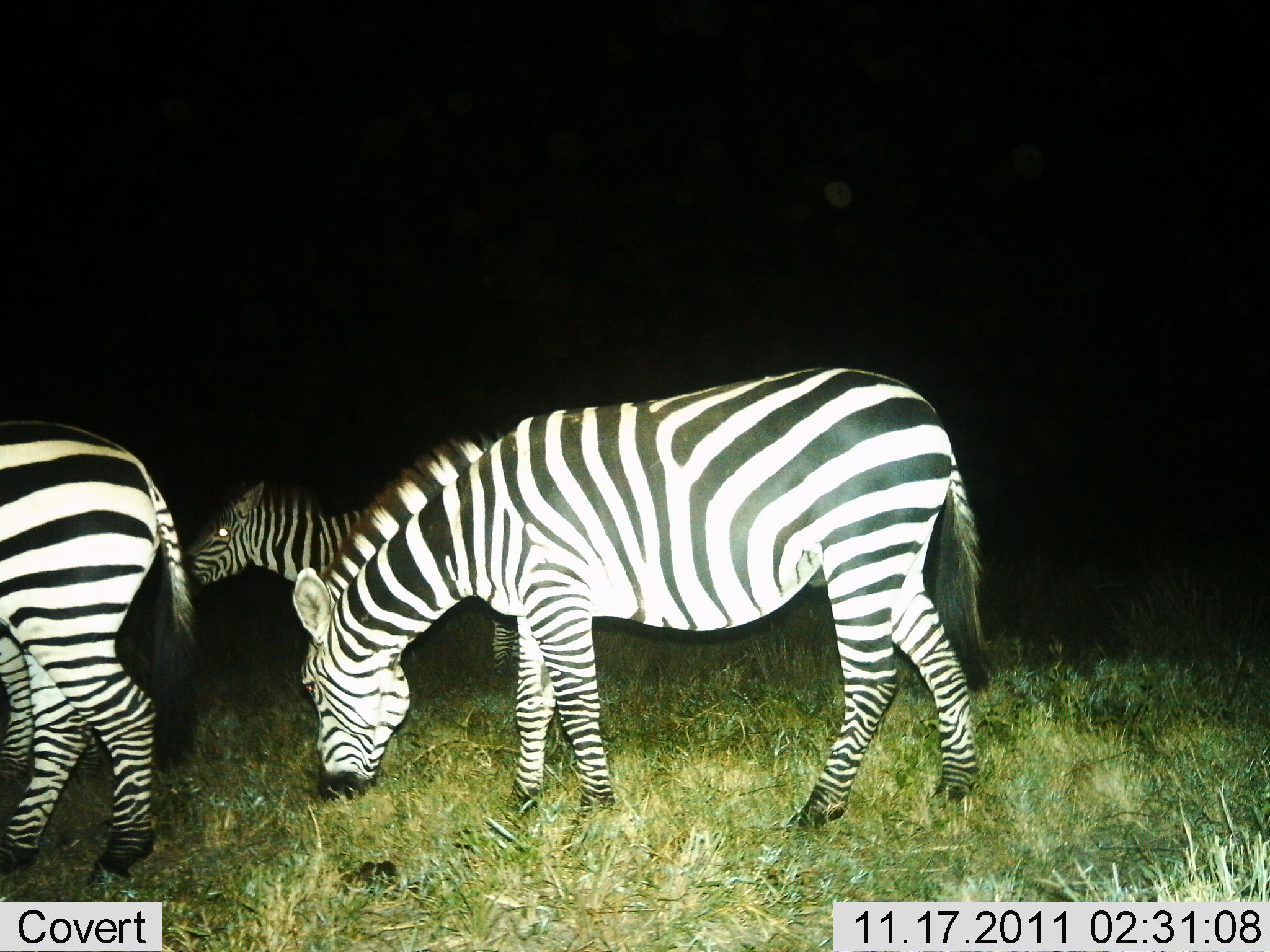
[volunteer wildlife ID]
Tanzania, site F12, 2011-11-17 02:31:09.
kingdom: Animalia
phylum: Chordata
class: Mammalia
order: Perissodactyla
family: Equidae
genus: Equus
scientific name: Equus quagga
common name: plains zebra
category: zebra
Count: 4.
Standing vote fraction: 42%.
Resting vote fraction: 0%.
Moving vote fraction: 25%.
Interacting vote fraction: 0%.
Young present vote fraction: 17%.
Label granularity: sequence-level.